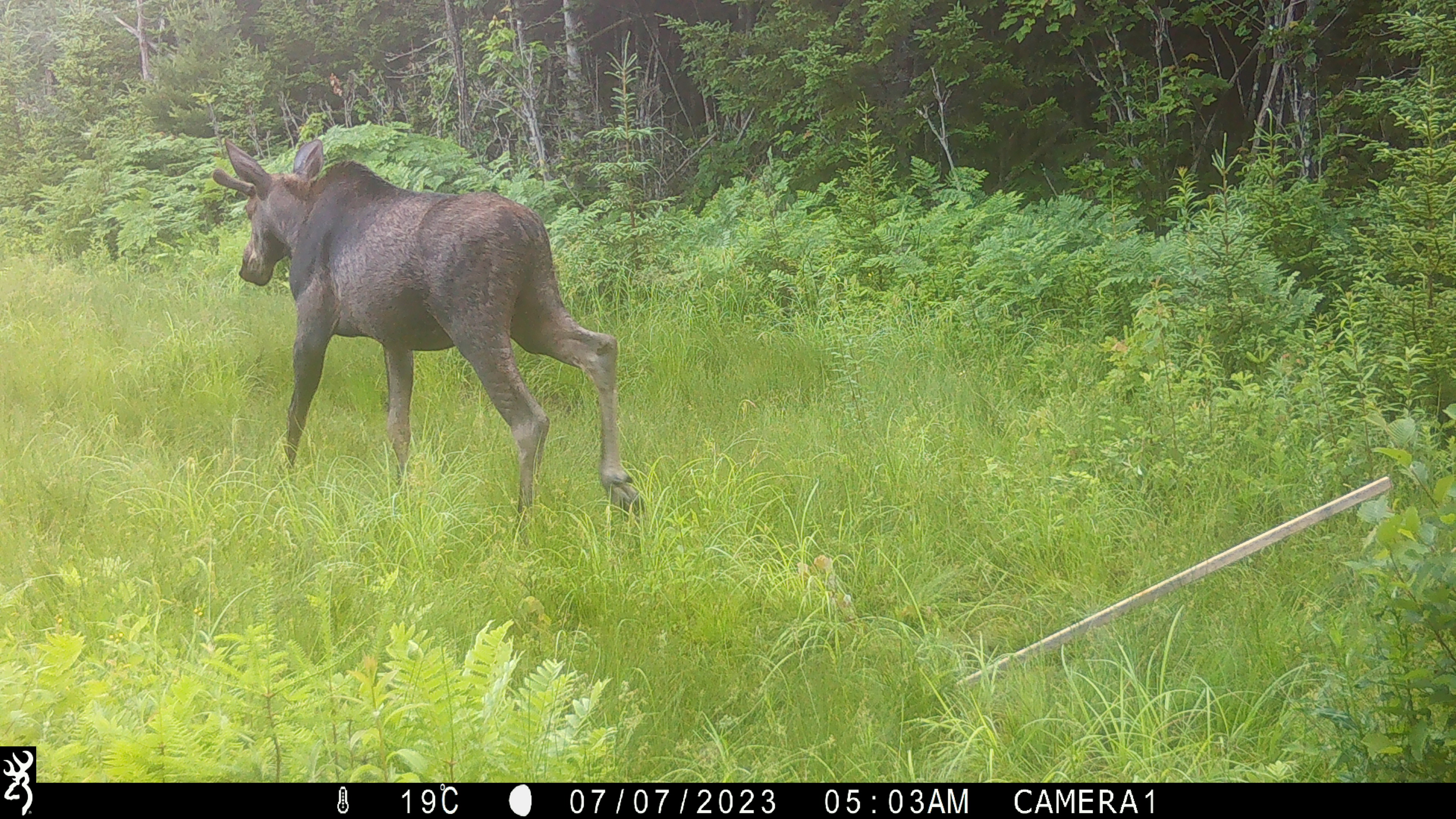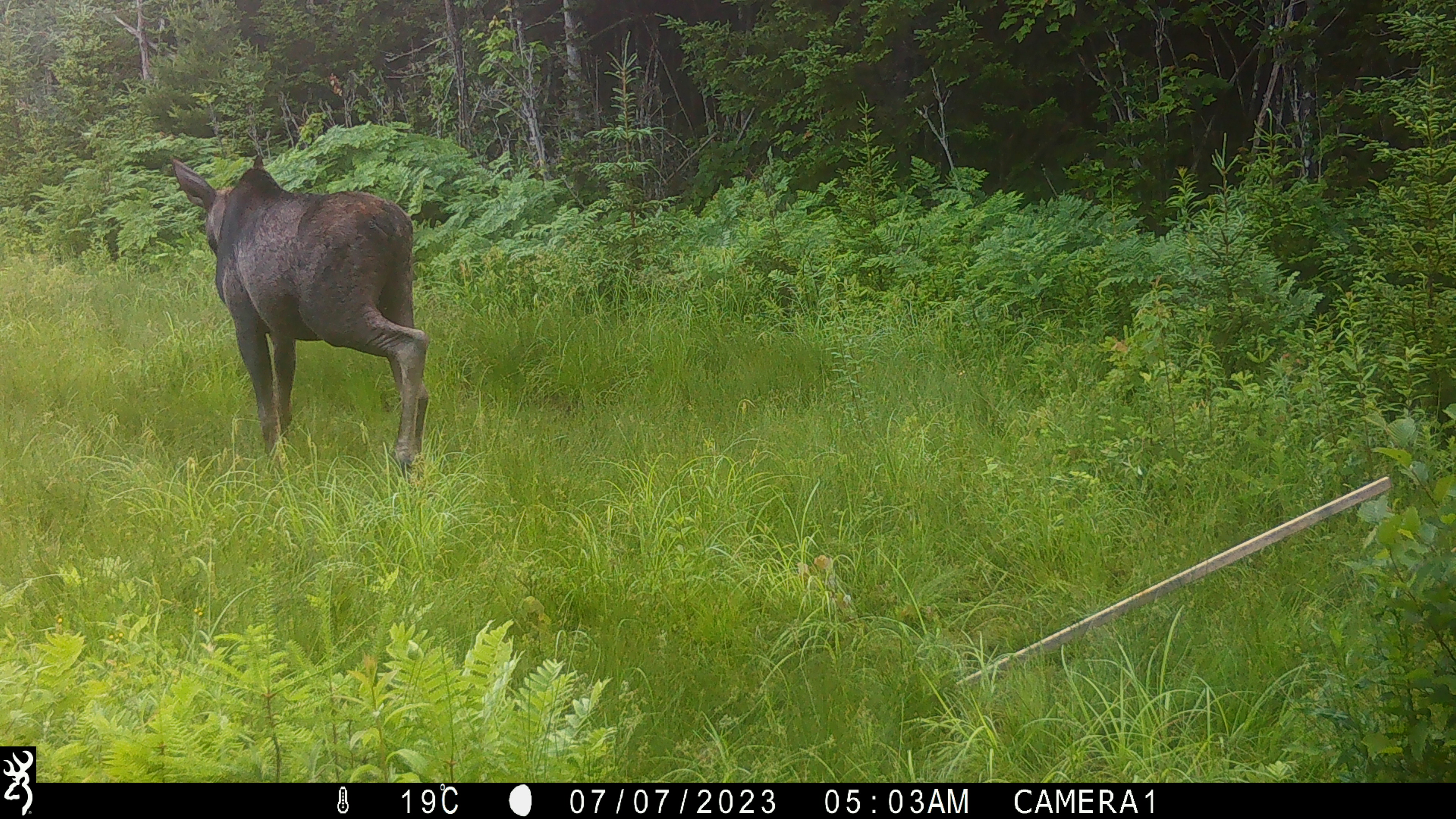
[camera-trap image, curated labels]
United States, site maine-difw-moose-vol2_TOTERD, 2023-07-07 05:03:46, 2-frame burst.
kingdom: Animalia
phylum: Chordata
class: Mammalia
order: Artiodactyla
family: Cervidae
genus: Alces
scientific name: Alces alces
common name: moose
Moose (Alces alces).